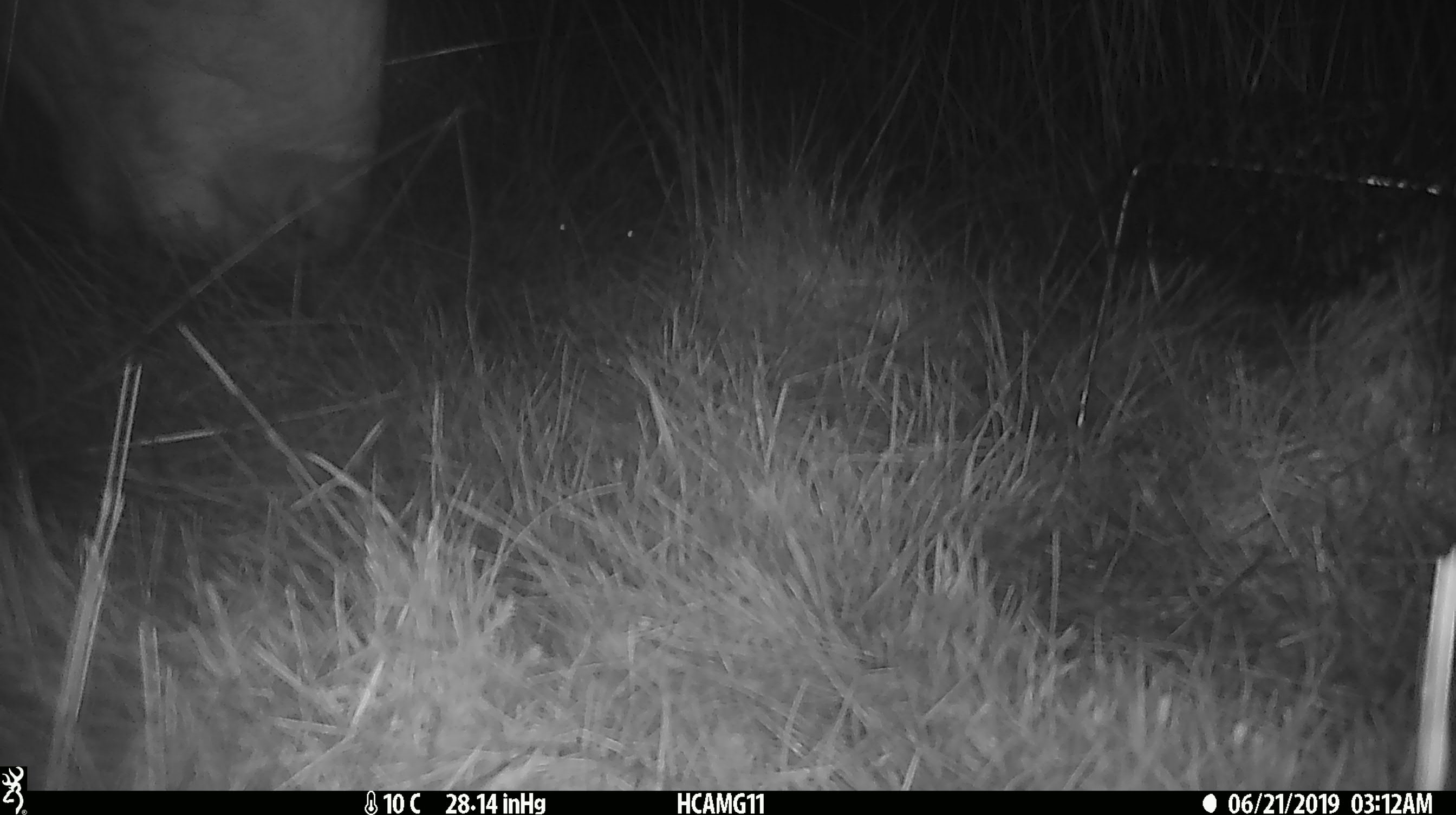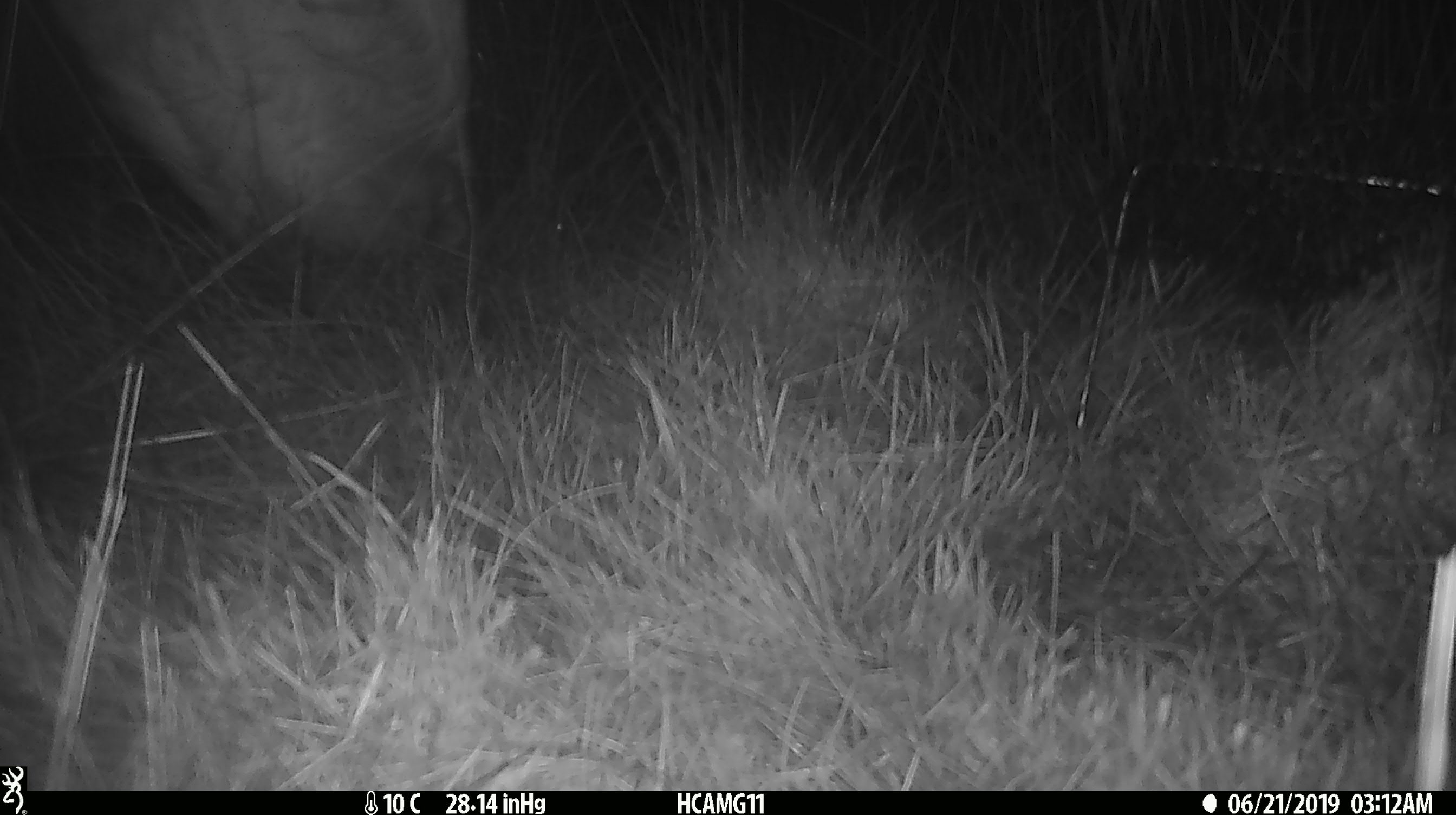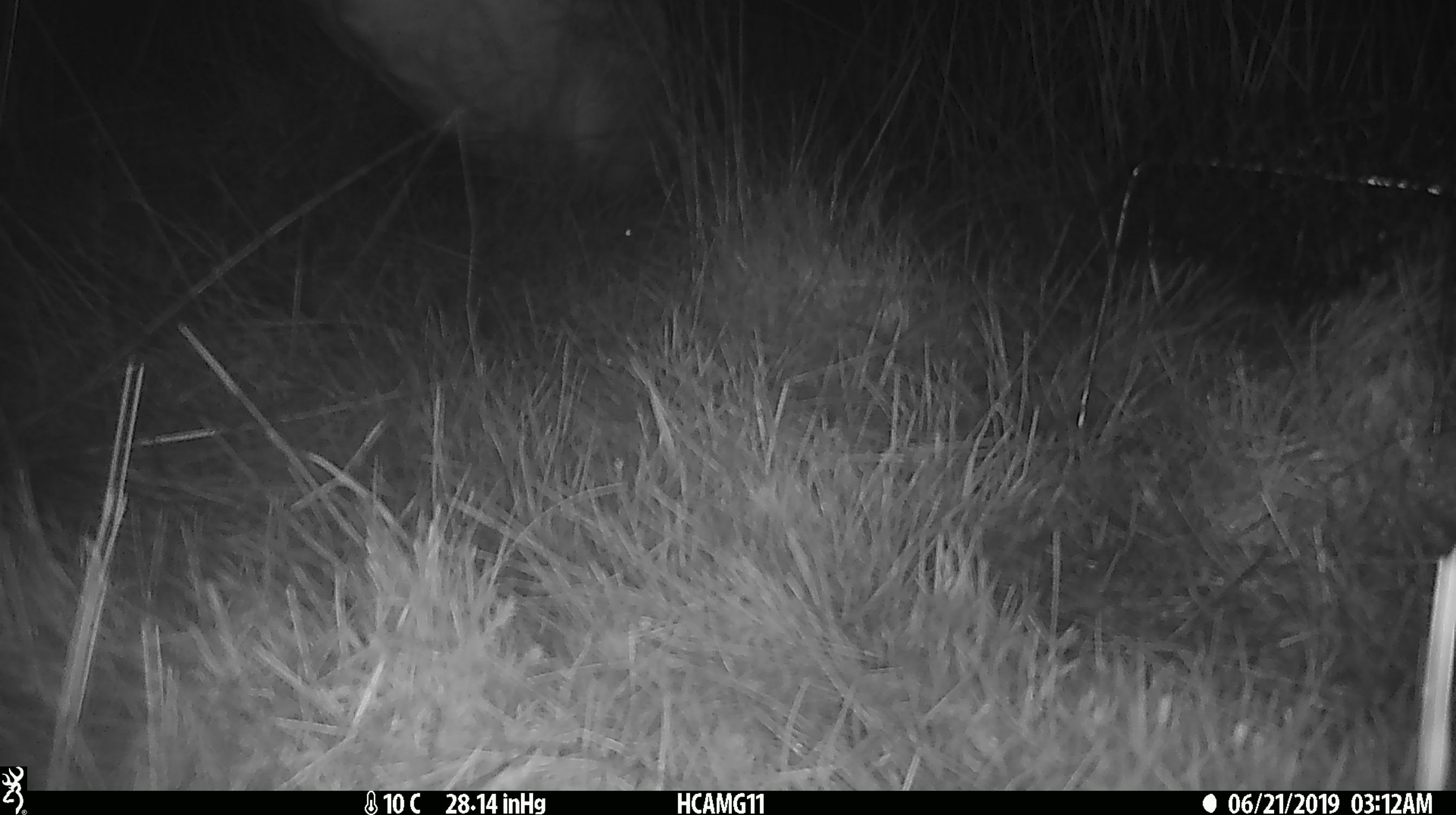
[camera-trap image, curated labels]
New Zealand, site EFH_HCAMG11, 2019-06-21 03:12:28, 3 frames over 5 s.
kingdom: Animalia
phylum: Chordata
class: Mammalia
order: Artiodactyla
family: Bovidae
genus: Bos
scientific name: Bos taurus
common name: domestic cow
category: cow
Cow (domestic cow) (Bos taurus).